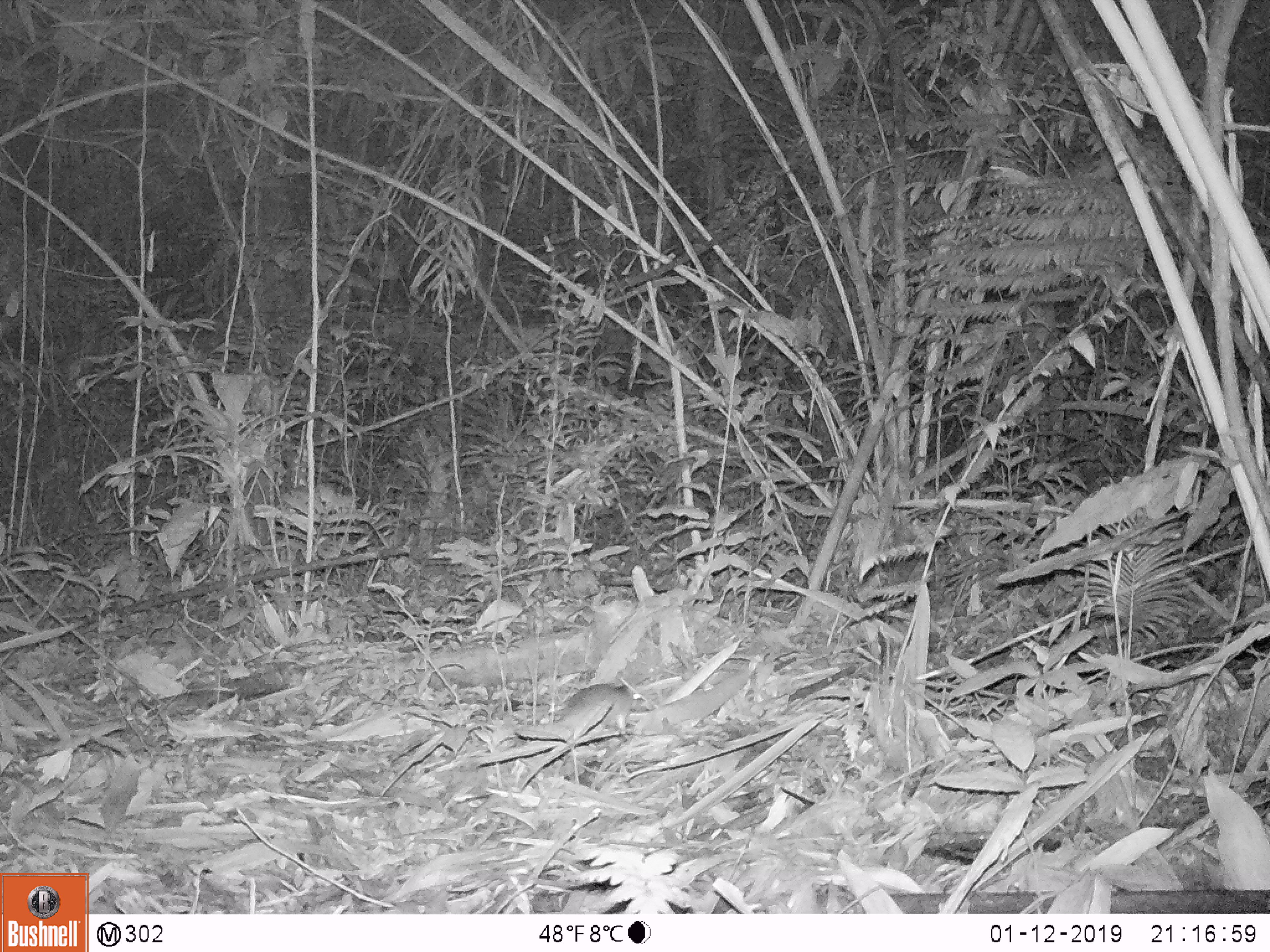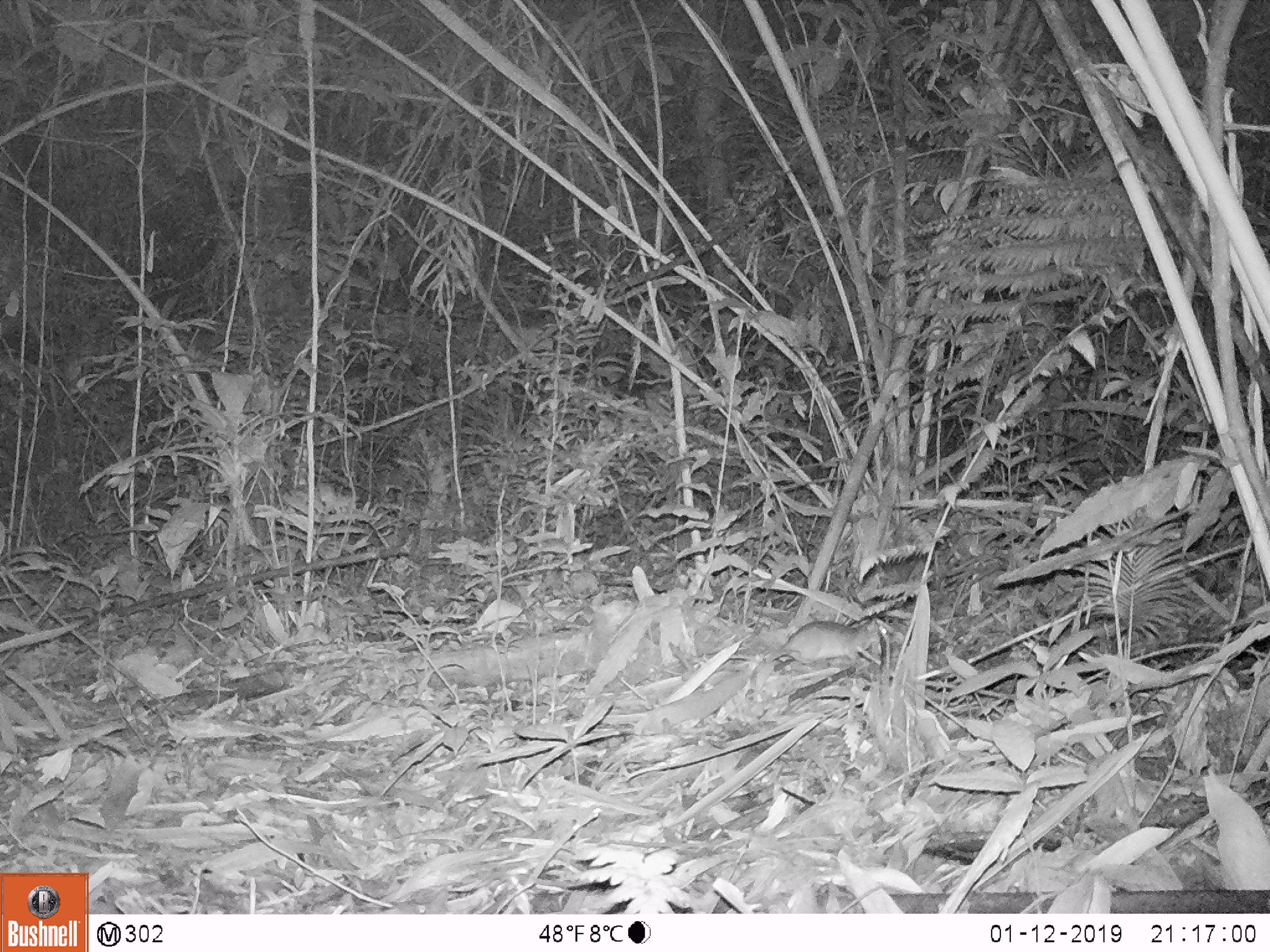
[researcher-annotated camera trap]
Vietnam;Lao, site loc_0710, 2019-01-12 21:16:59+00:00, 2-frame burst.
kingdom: Animalia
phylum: Chordata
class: Mammalia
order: Rodentia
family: Muridae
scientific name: Muridae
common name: old-world mice and rats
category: unidentified murid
Unidentified murid (old-world mice and rats) (Muridae). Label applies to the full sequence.